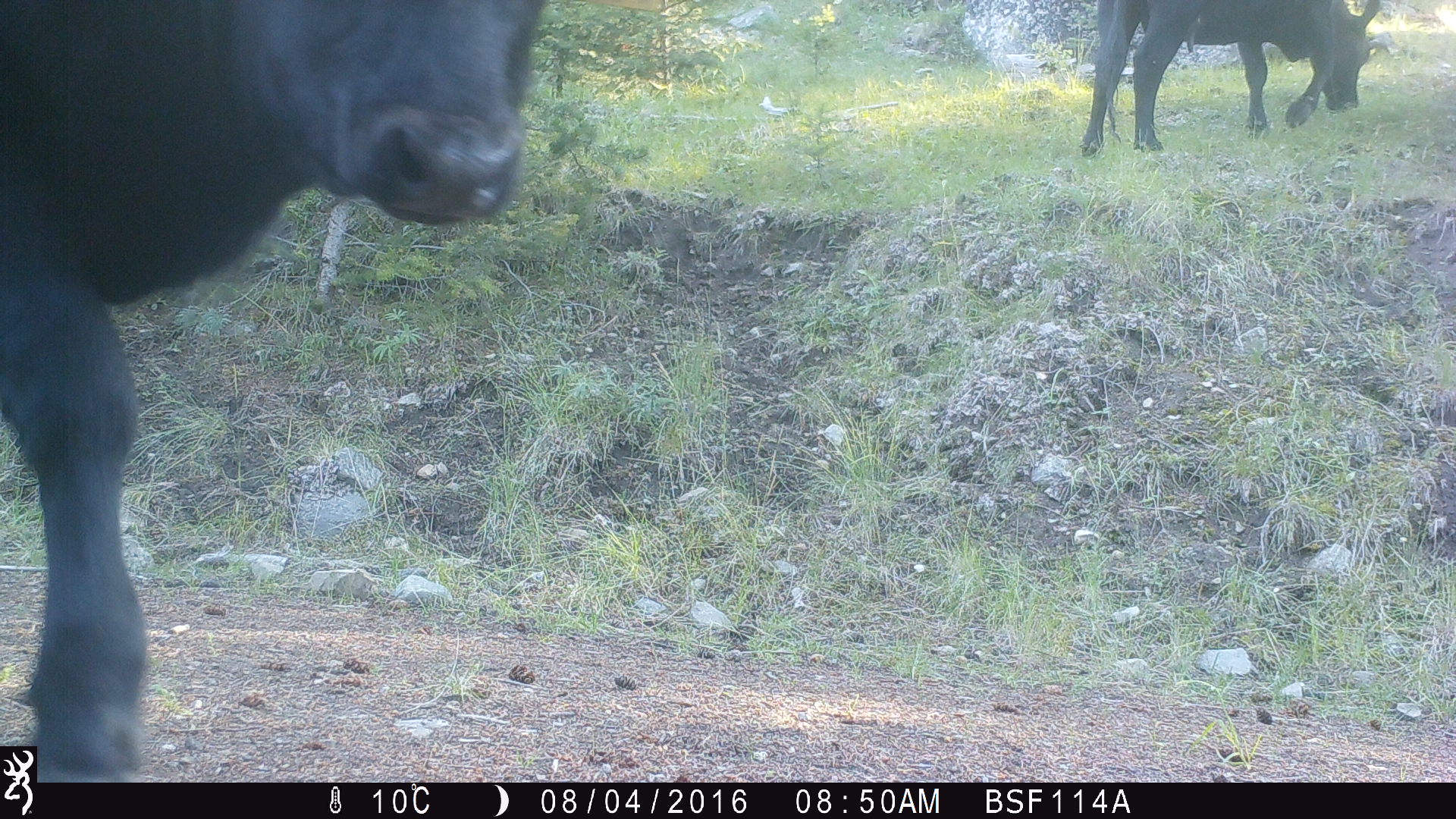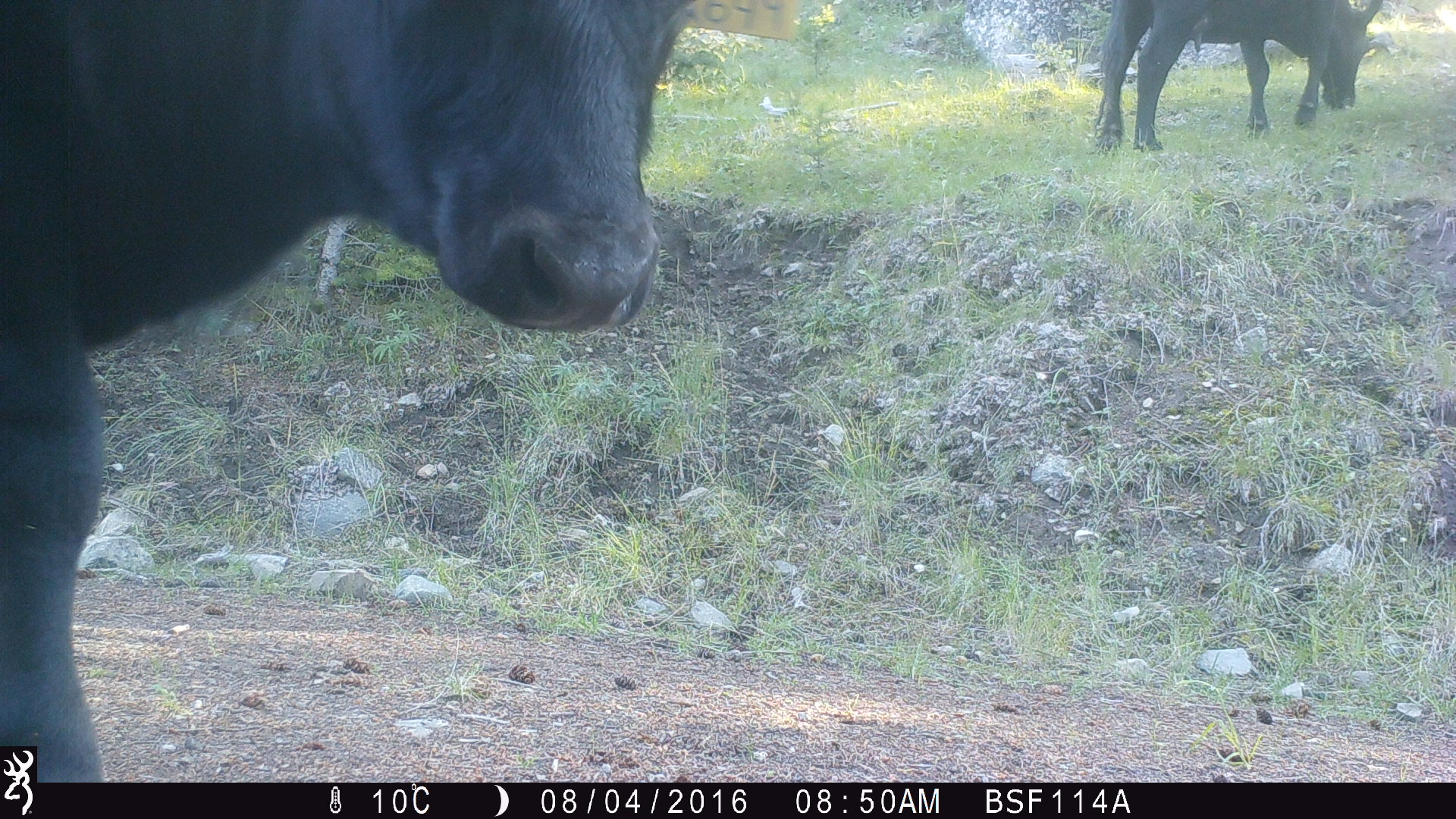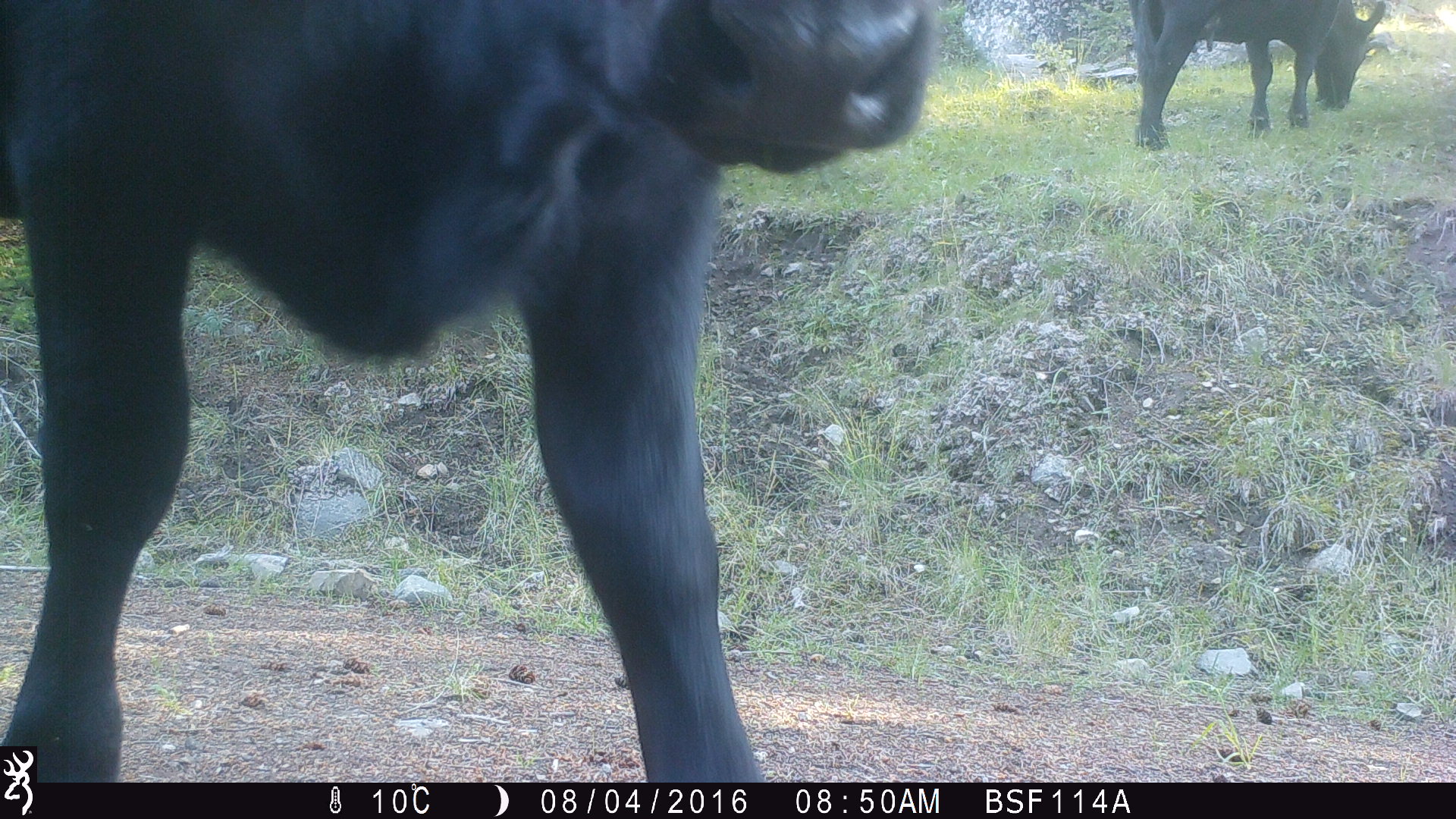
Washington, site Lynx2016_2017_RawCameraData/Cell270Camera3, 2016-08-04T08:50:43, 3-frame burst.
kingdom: Animalia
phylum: Chordata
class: Mammalia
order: Artiodactyla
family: Bovidae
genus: Bos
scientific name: Bos taurus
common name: domestic cattle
Domestic cattle (Bos taurus). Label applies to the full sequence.